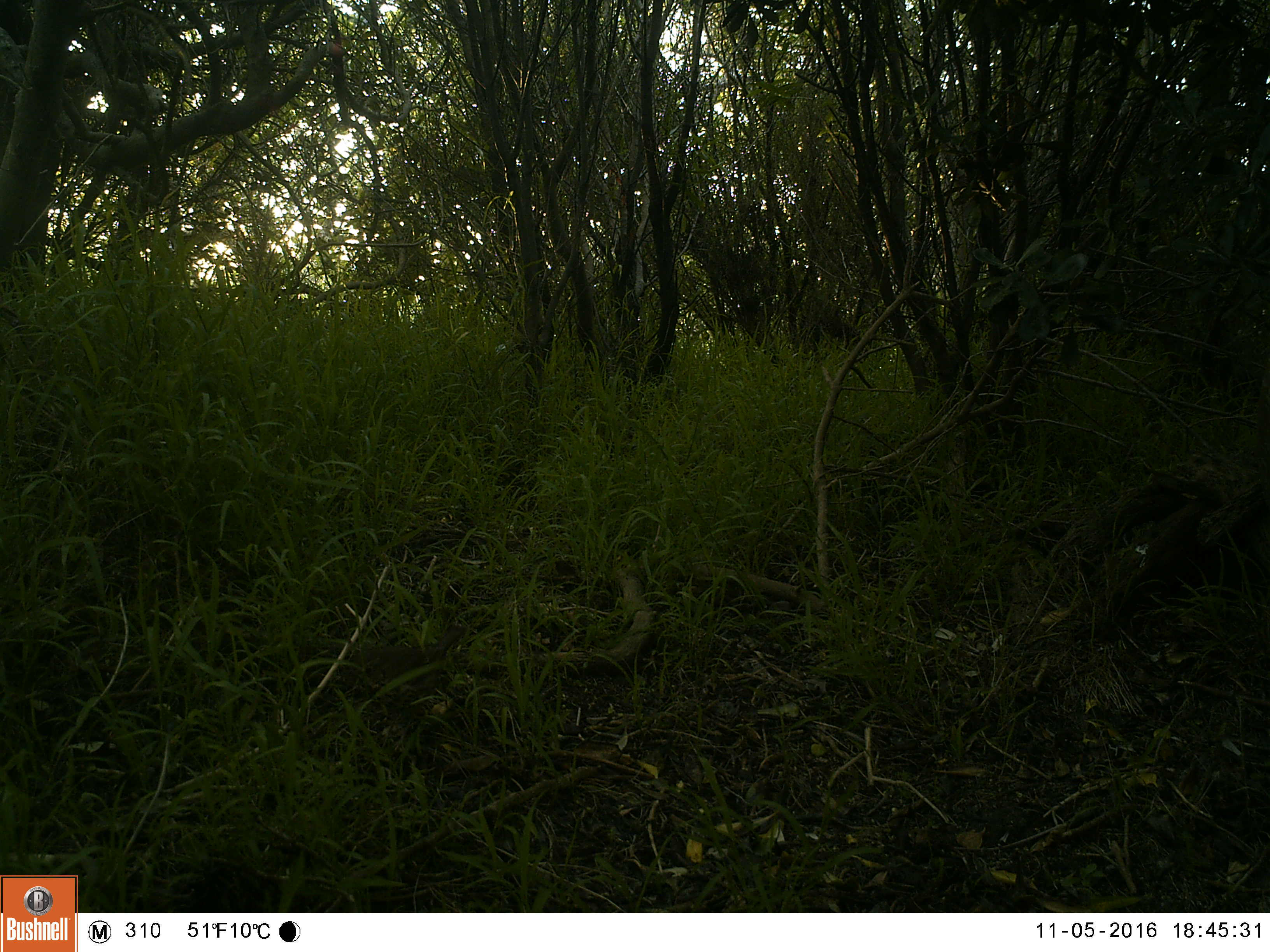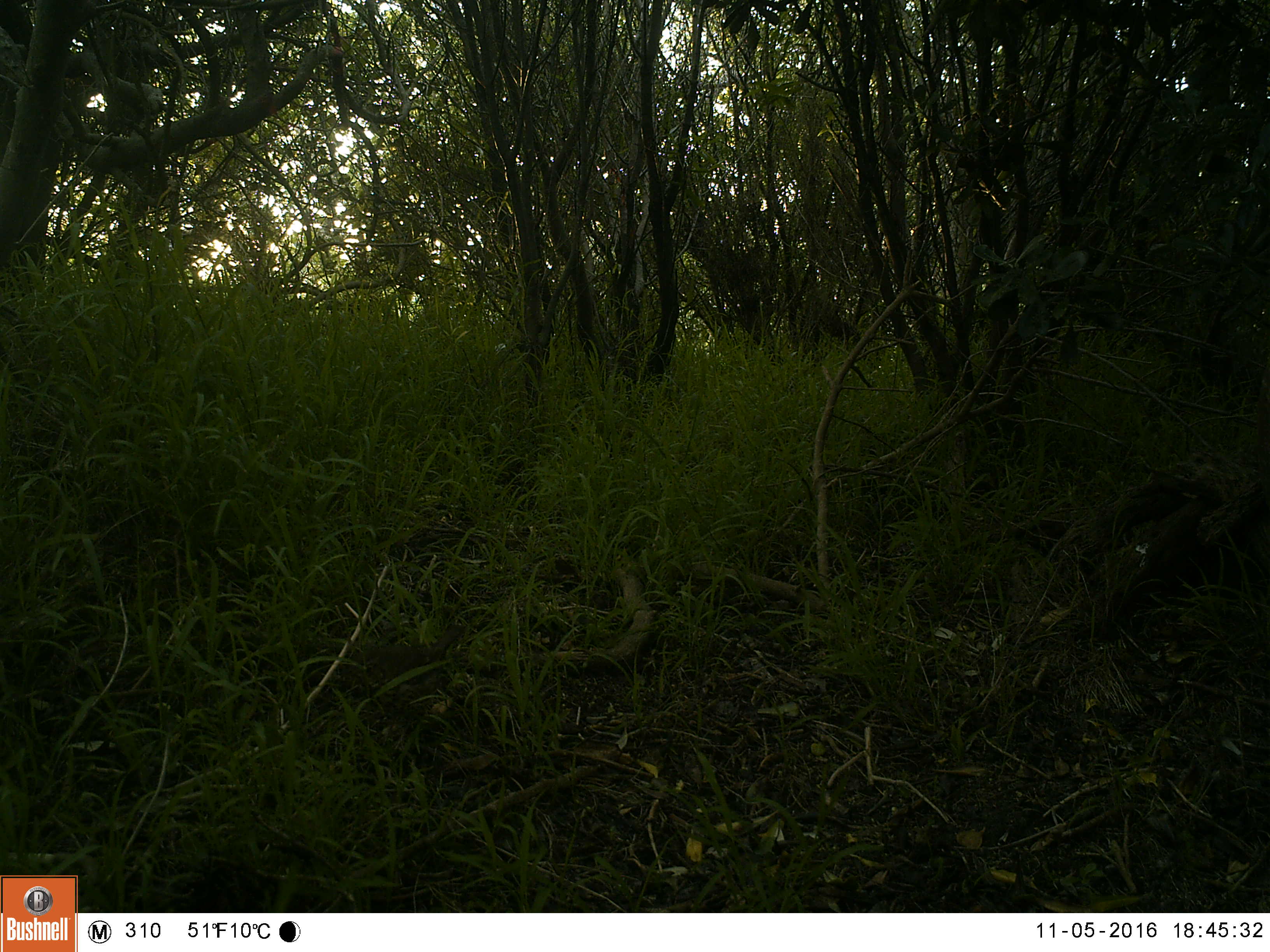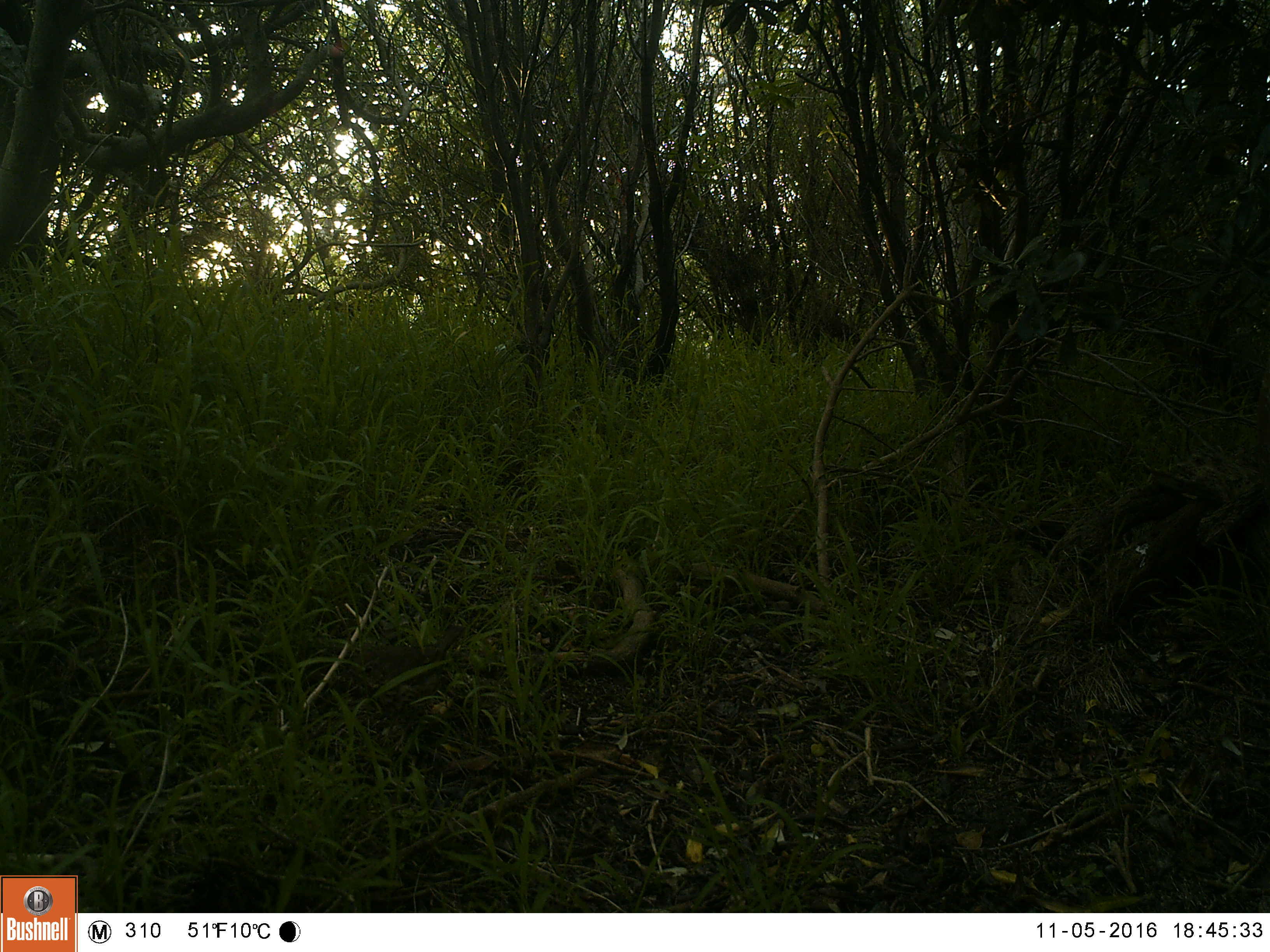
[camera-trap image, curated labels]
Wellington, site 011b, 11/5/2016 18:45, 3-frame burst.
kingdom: Animalia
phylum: Chordata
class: Aves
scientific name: Aves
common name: bird